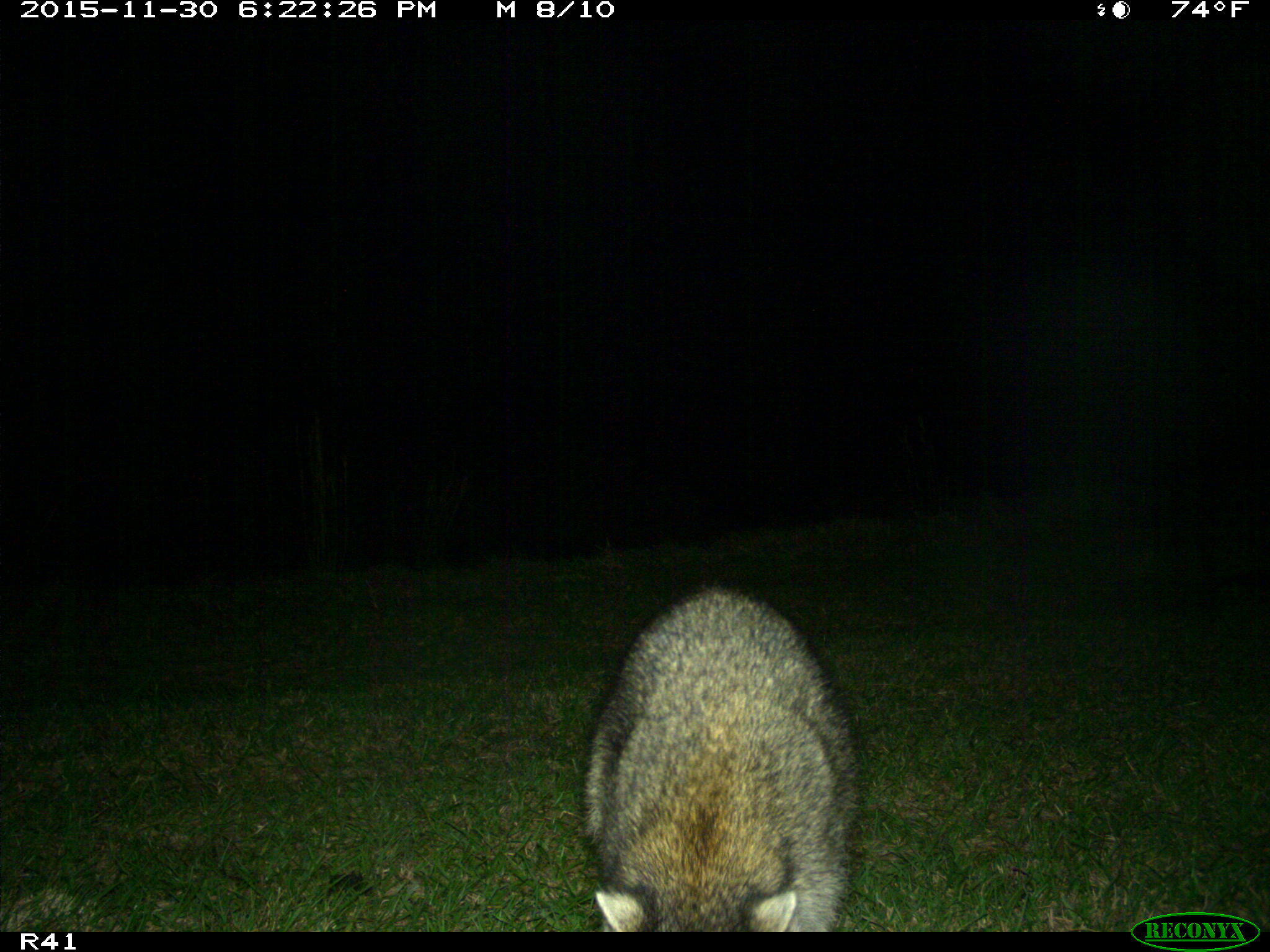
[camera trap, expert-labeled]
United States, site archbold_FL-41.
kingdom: Animalia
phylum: Chordata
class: Mammalia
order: Carnivora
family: Procyonidae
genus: Procyon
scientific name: Procyon lotor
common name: common raccoon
Procyon lotor (common raccoon).